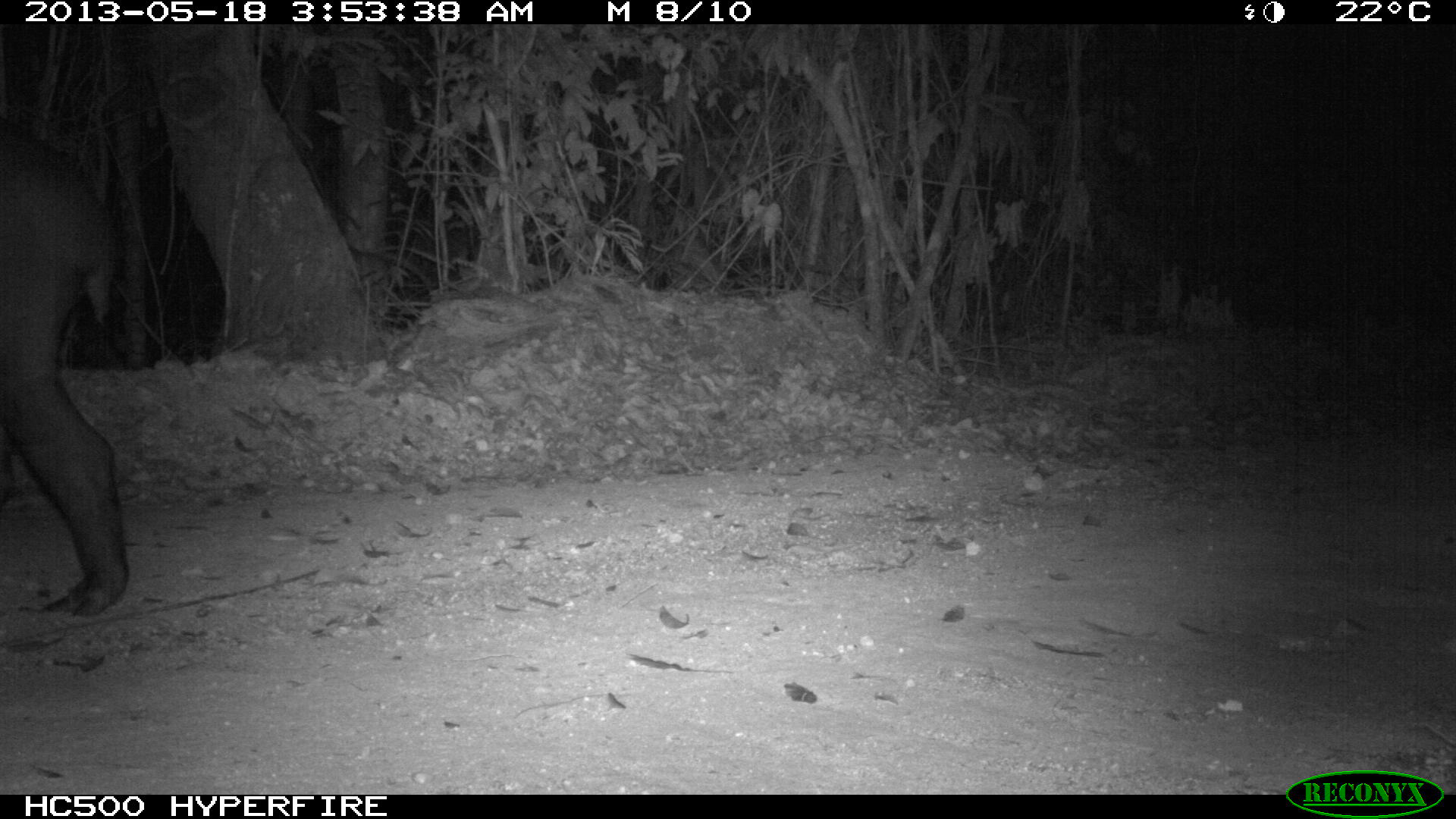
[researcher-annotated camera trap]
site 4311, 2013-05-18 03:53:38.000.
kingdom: Animalia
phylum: Chordata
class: Mammalia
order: Perissodactyla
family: Tapiridae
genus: Tapirus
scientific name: Tapirus bairdii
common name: baird's tapir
Tapirus bairdii (baird's tapir), count 1, sex female.